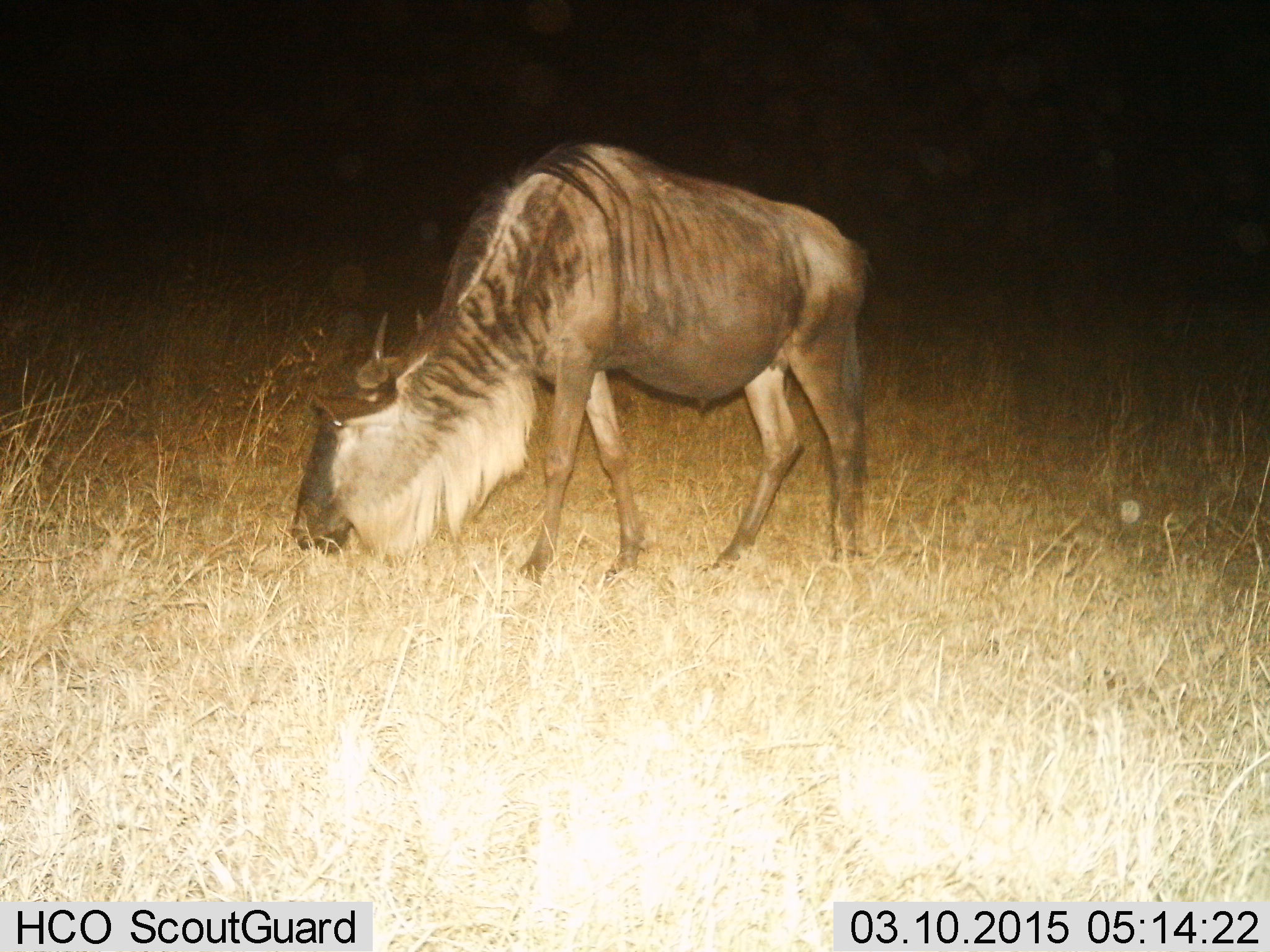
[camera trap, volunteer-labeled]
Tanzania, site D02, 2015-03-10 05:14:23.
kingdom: Animalia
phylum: Chordata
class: Mammalia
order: Artiodactyla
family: Bovidae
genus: Connochaetes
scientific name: Connochaetes taurinus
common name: blue wildebeest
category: wildebeest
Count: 1.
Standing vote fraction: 0%.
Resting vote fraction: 0%.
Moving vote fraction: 0%.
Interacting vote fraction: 0%.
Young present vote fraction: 0%.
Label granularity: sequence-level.